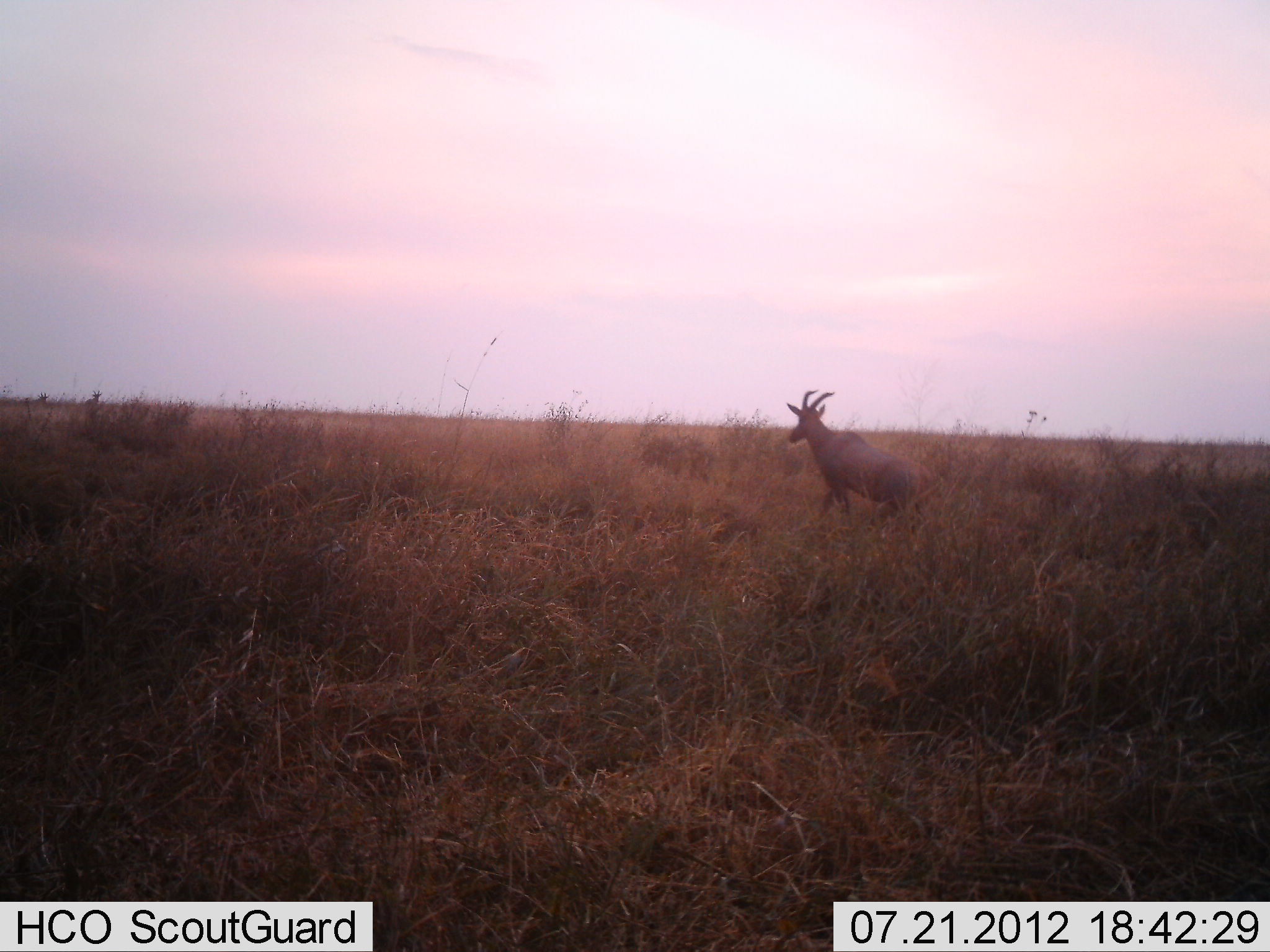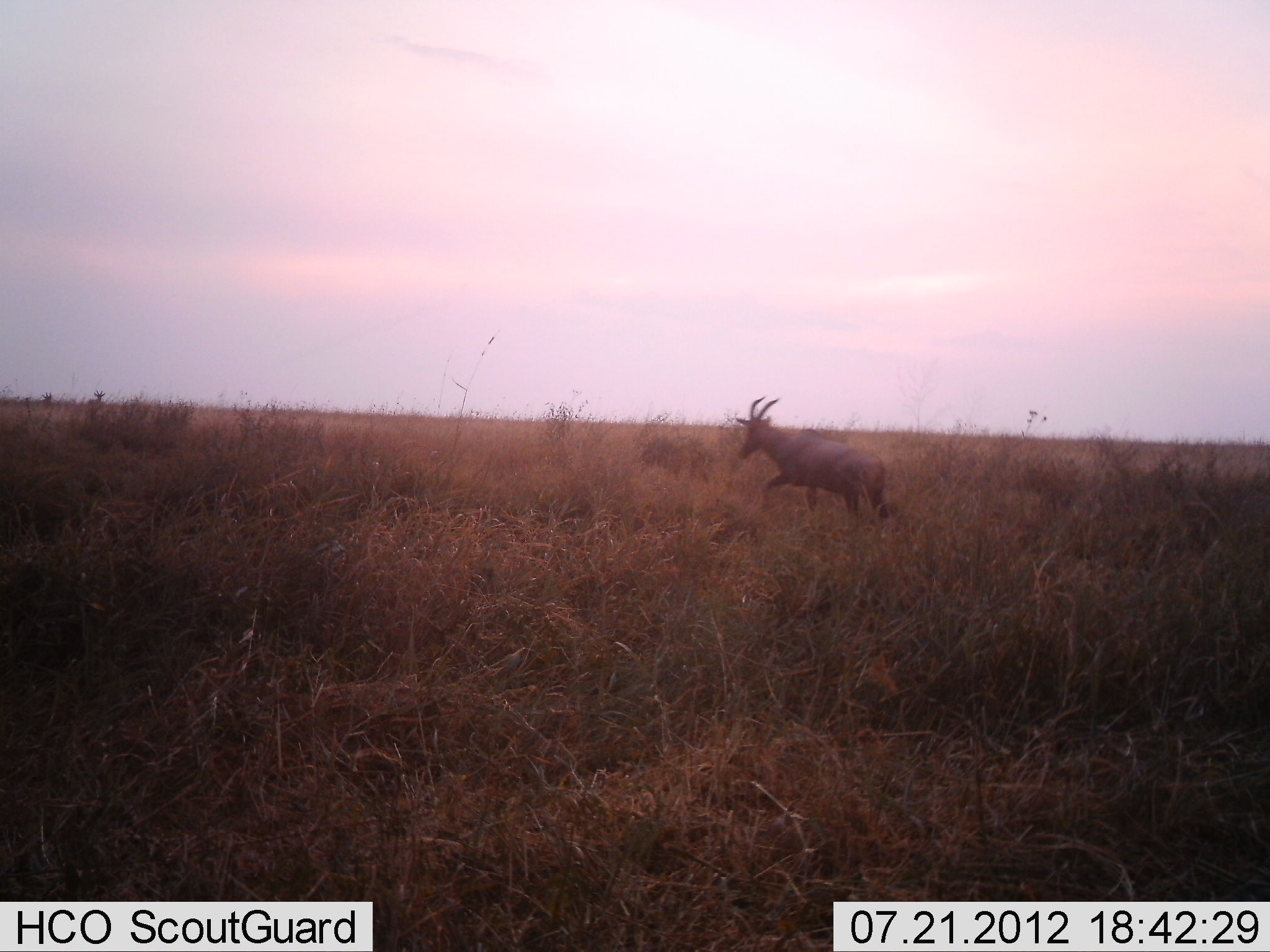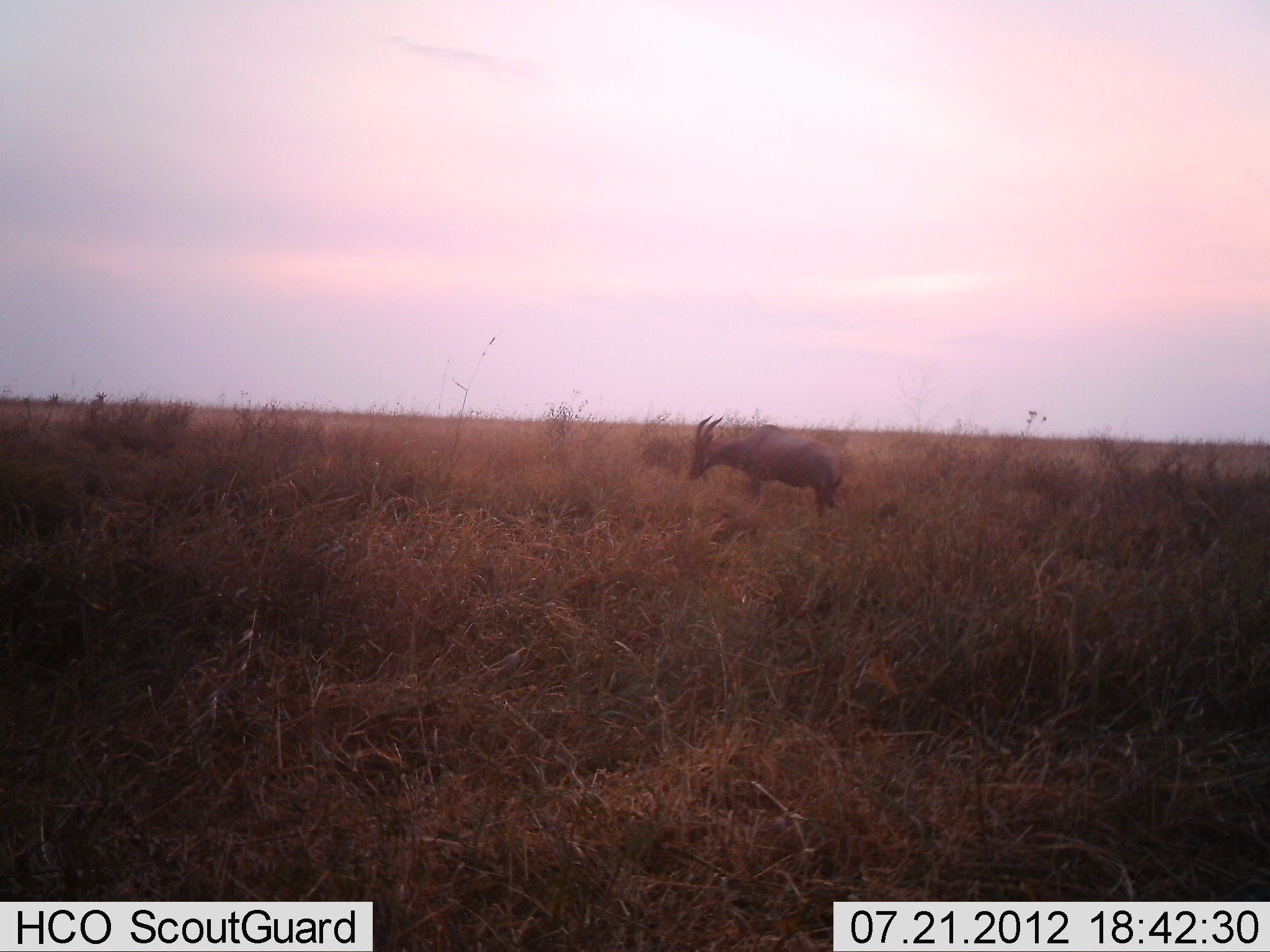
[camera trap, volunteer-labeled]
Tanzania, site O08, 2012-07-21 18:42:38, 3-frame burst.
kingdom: Animalia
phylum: Chordata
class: Mammalia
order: Artiodactyla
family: Bovidae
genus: Damaliscus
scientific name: Damaliscus lunatus jimela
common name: topi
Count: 1.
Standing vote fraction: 10%.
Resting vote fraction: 0%.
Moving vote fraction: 100%.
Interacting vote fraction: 0%.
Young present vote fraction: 0%.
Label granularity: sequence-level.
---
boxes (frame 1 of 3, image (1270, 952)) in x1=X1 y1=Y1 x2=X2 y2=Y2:
animal: x1=786 y1=388 x2=935 y2=526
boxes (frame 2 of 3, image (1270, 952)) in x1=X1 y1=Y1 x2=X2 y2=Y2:
animal: x1=736 y1=396 x2=887 y2=524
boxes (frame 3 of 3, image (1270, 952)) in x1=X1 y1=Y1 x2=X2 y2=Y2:
animal: x1=688 y1=415 x2=846 y2=519